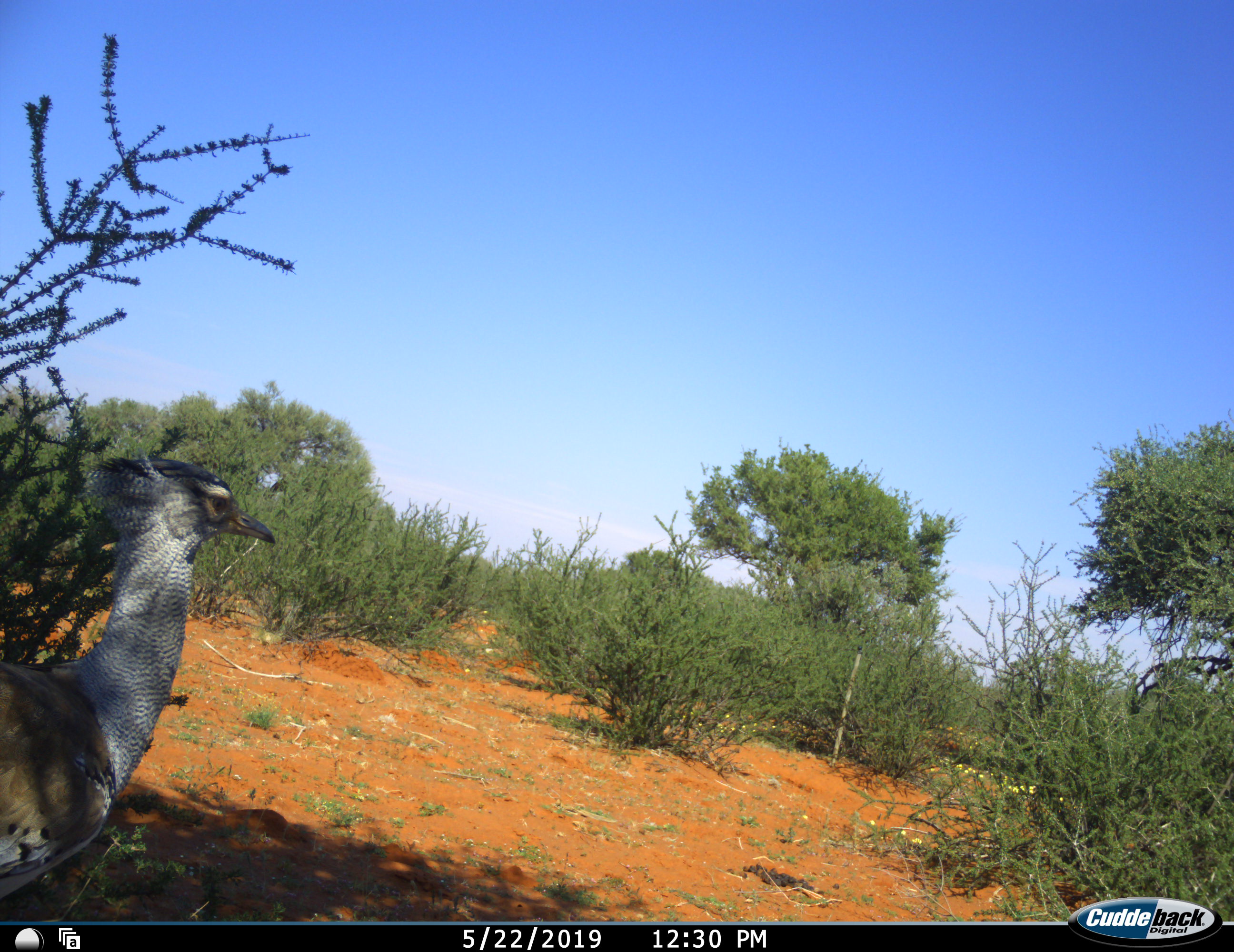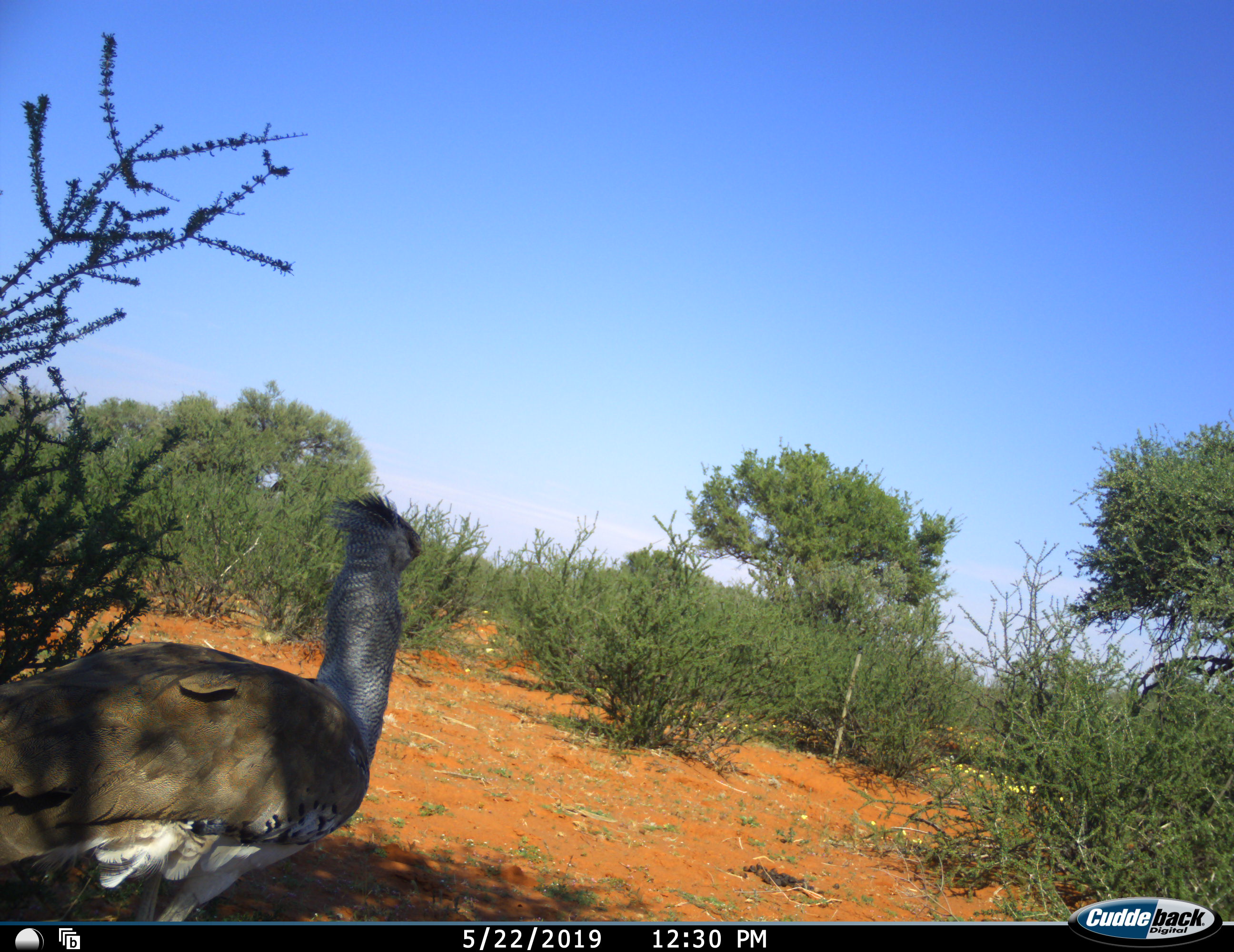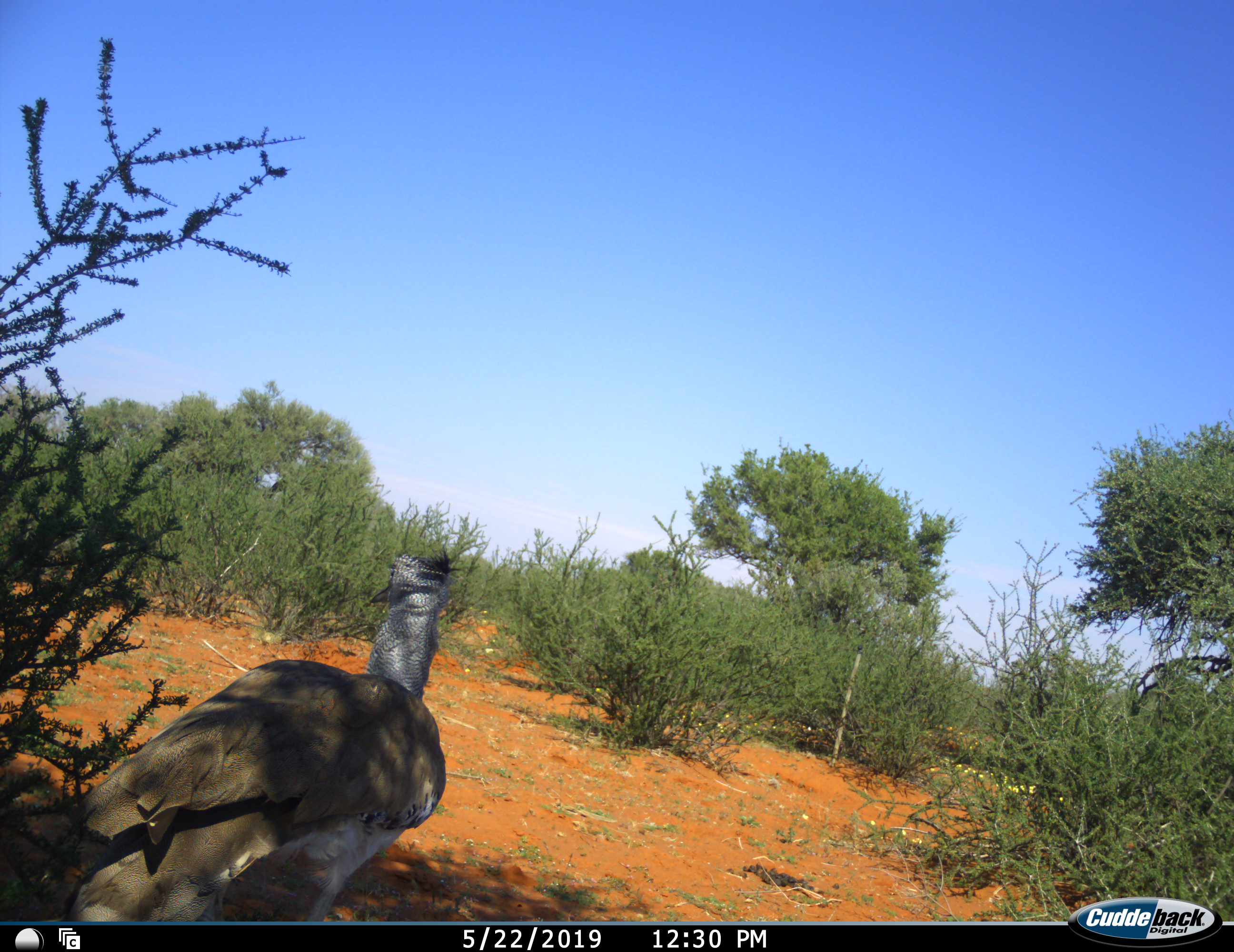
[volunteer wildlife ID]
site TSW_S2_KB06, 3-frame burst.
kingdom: Animalia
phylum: Chordata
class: Aves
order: Otidiformes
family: Otididae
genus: Ardeotis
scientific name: Ardeotis kori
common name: kori bustard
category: bustardkori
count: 1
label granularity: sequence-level